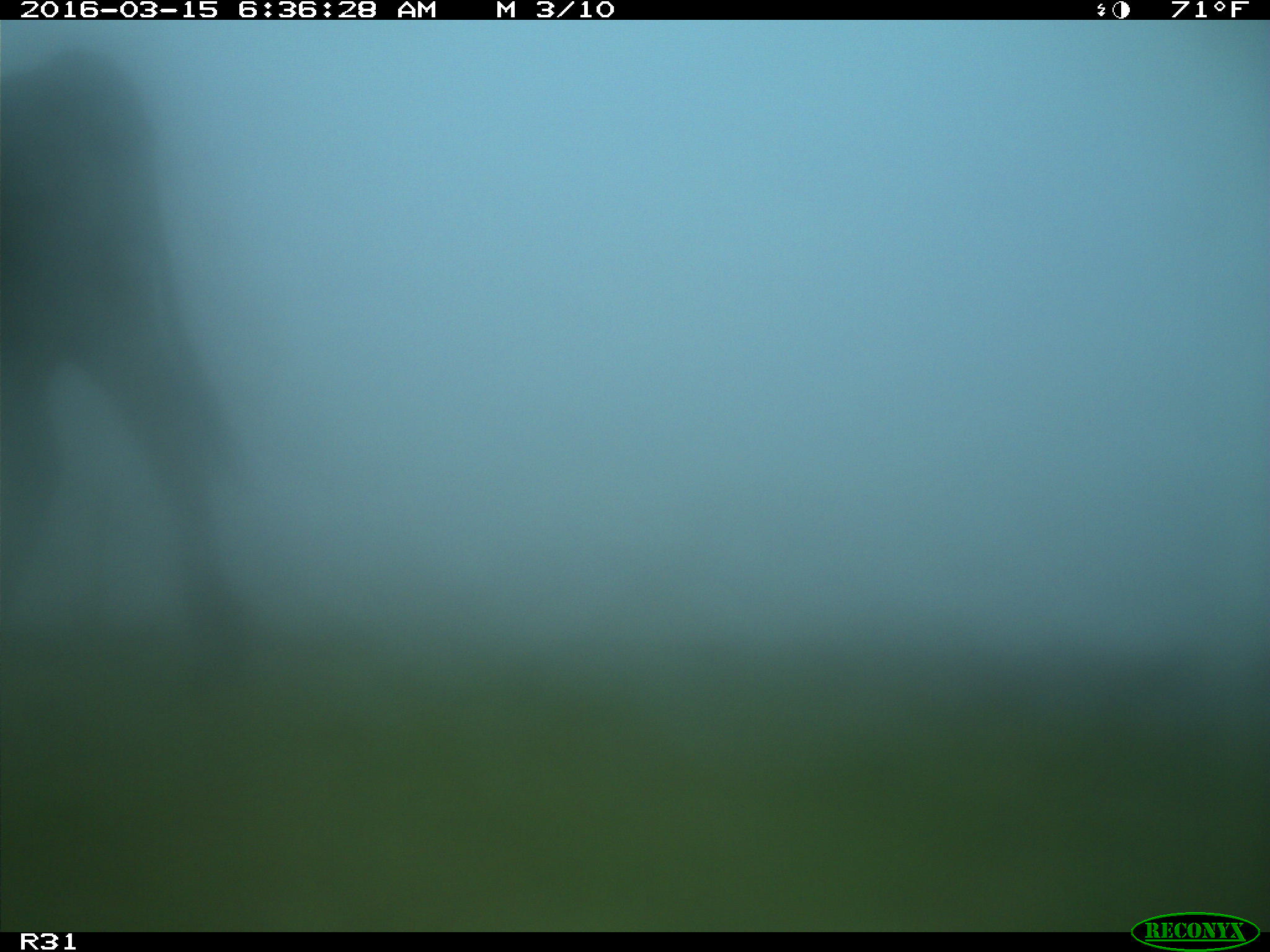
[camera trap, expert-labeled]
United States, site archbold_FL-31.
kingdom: Animalia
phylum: Chordata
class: Mammalia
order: Artiodactyla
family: Bovidae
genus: Bos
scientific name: Bos taurus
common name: domestic cow